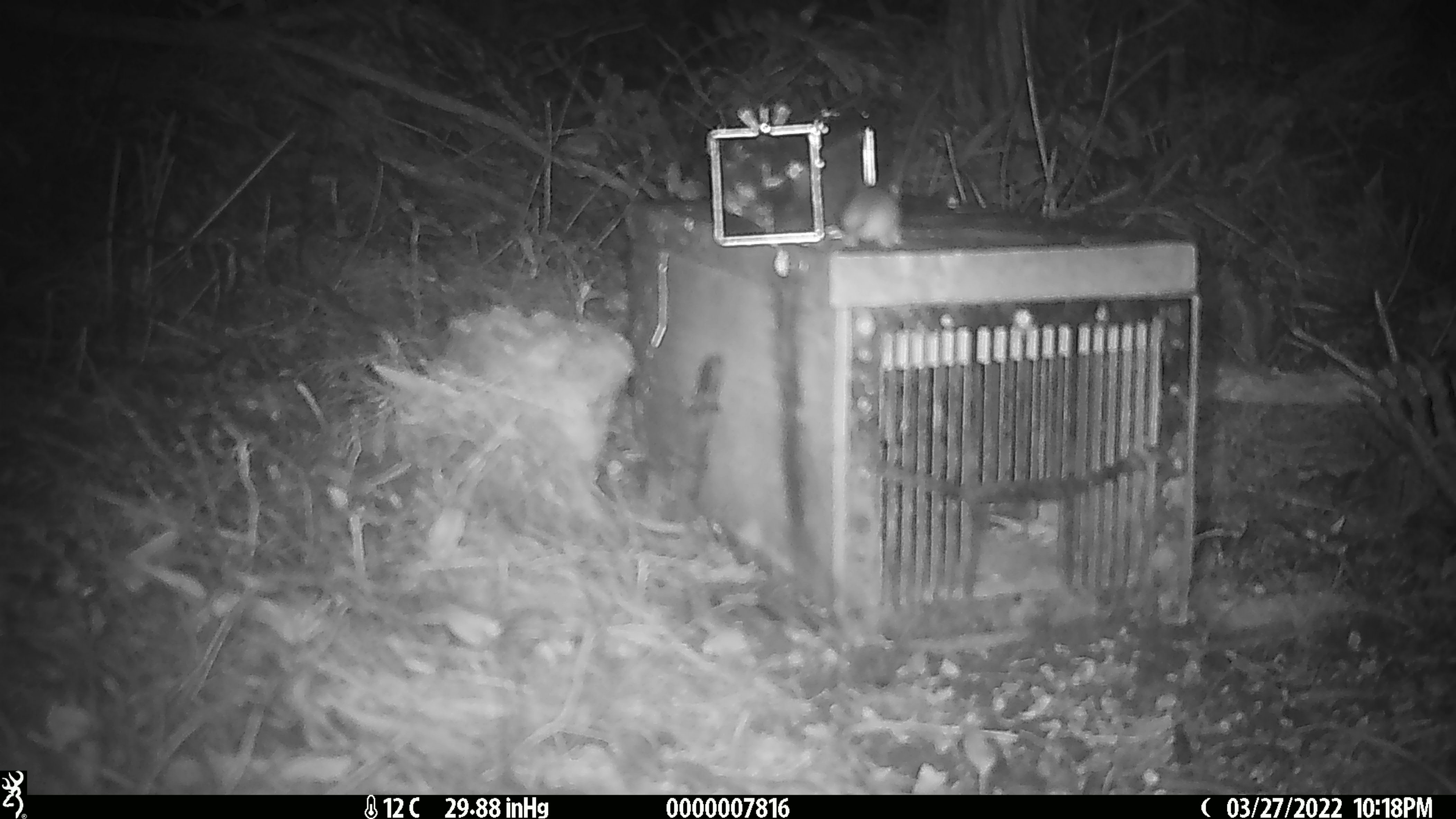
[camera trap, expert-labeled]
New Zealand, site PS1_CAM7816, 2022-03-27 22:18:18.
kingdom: Animalia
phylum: Chordata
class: Mammalia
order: Rodentia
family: Muridae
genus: Mus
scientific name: Mus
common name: mouse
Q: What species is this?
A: Mouse (Mus).